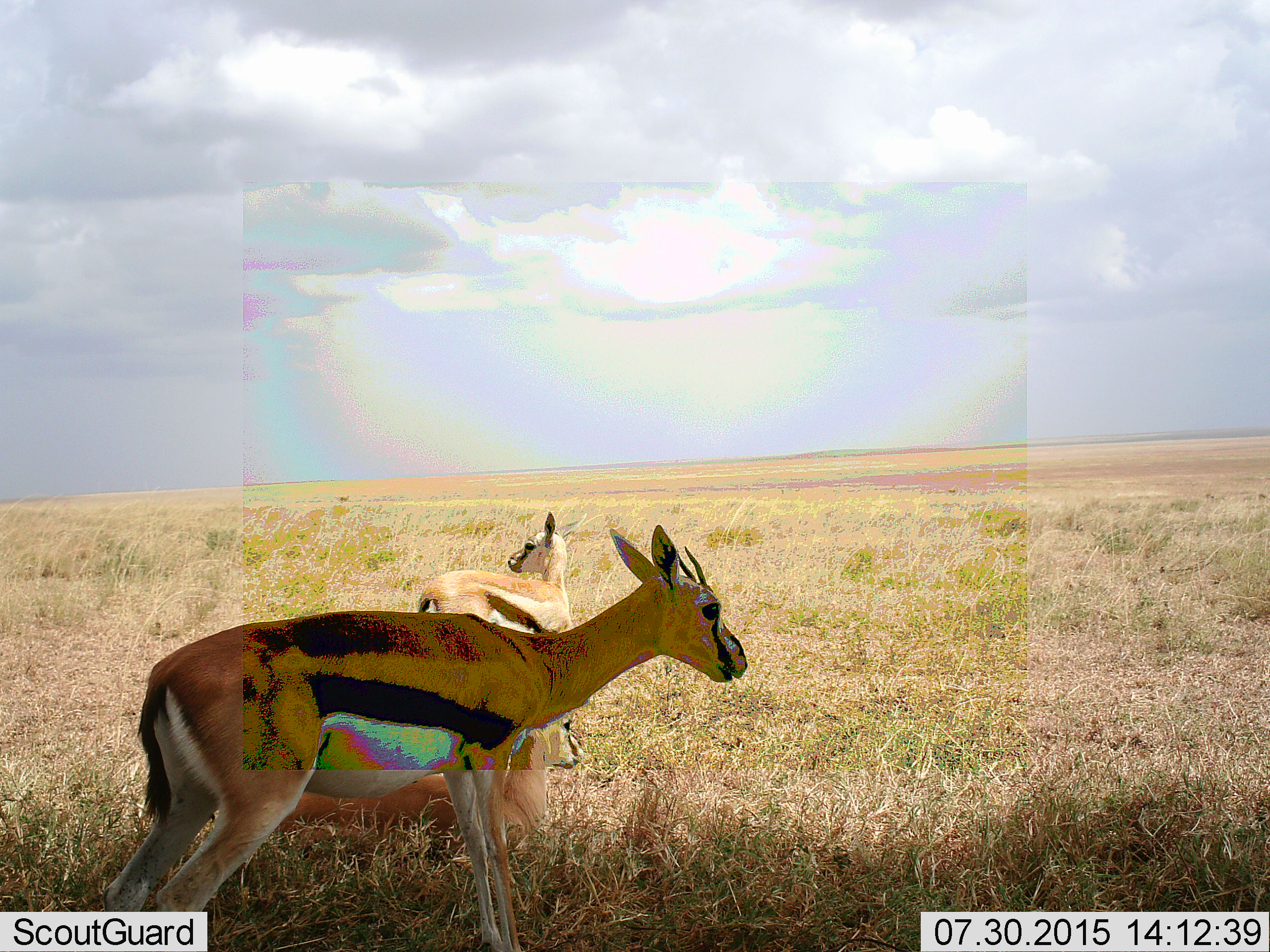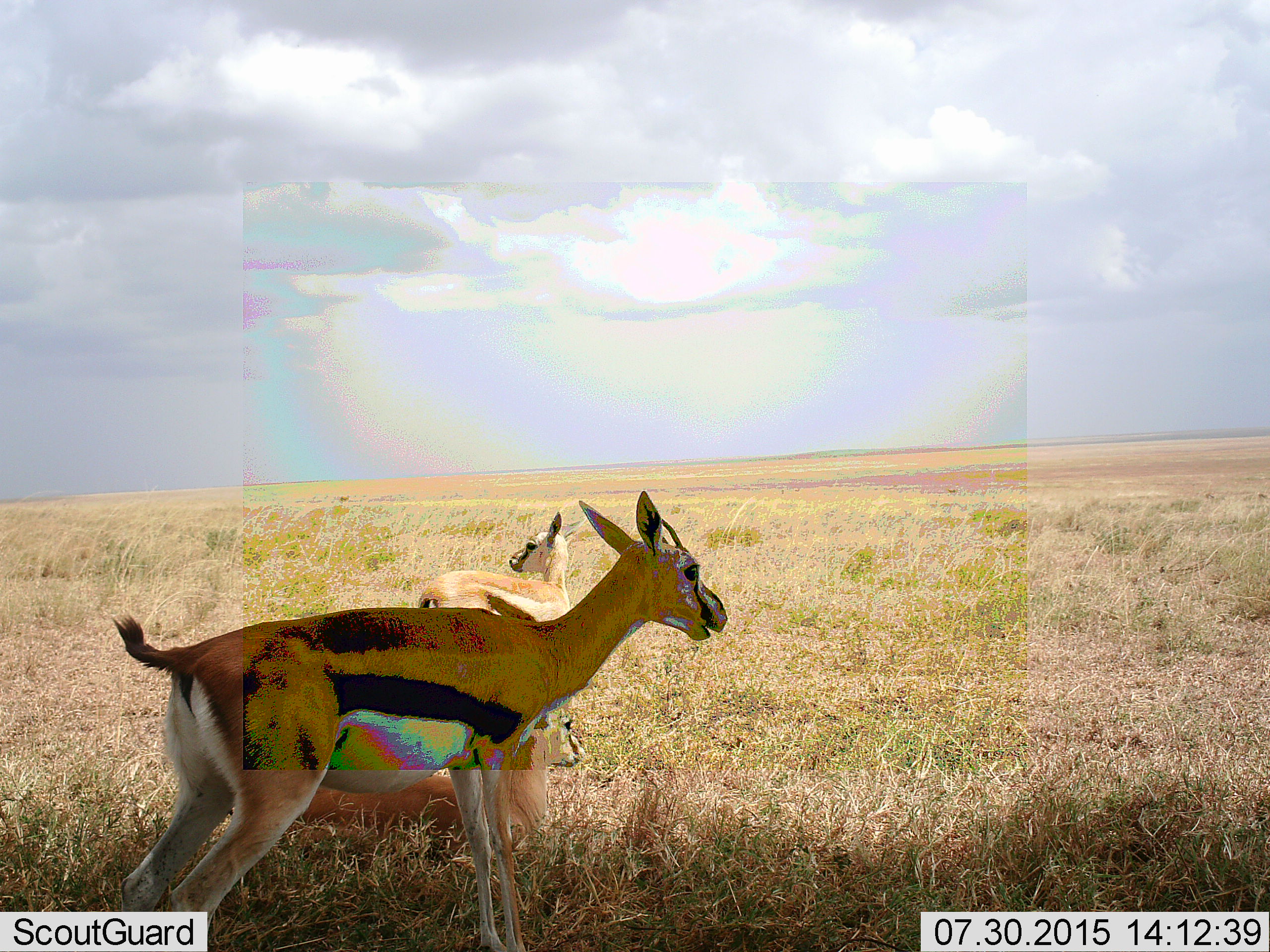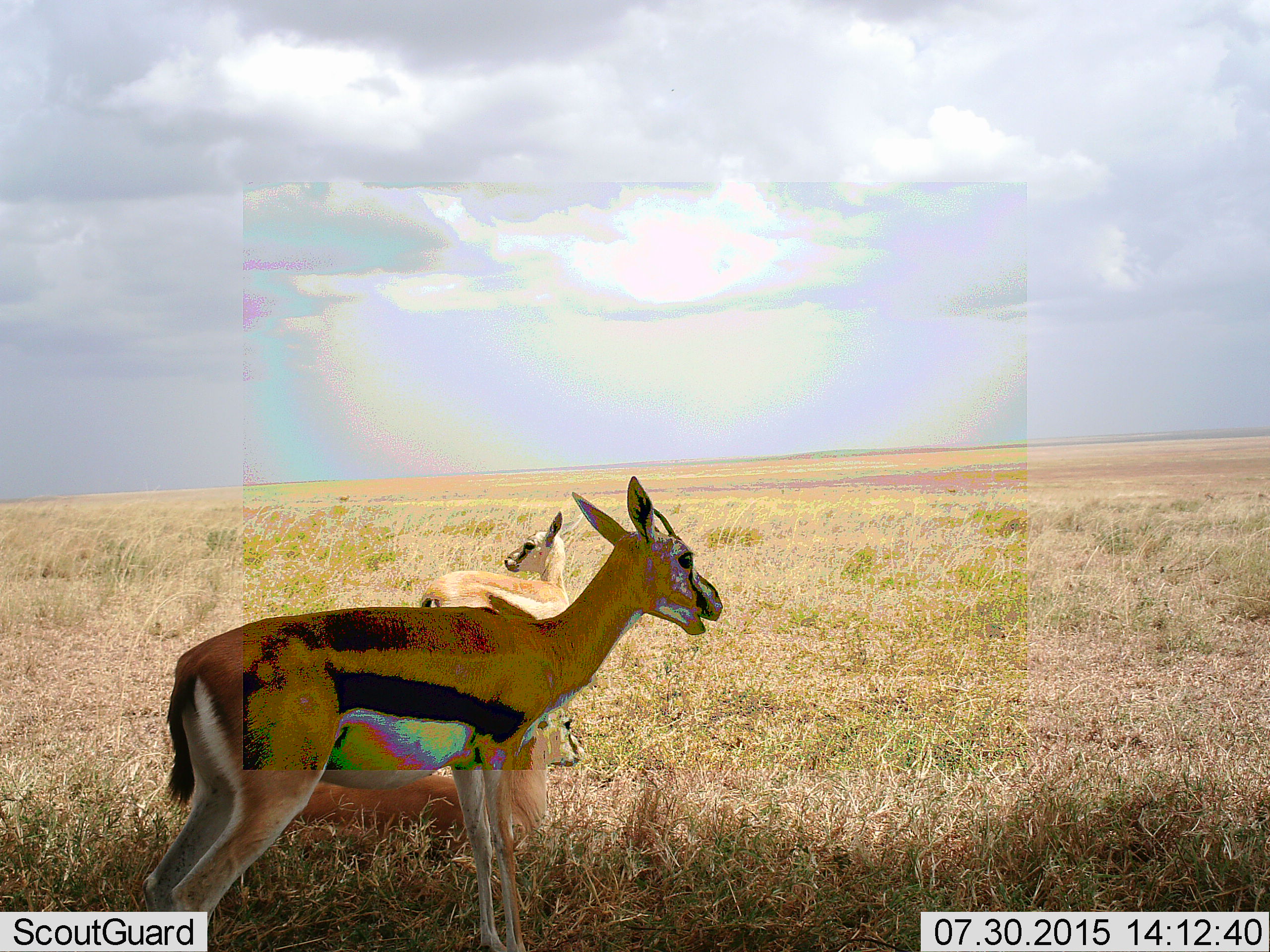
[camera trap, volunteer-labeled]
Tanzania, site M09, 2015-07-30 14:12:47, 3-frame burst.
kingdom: Animalia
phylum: Chordata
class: Mammalia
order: Artiodactyla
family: Bovidae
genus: Eudorcas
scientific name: Eudorcas thomsonii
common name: thomson's gazelle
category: gazellethomsons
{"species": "gazellethomsons (thomson's gazelle) (Eudorcas thomsonii)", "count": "3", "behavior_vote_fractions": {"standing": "90%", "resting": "40%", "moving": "10%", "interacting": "0%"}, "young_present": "20%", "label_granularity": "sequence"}